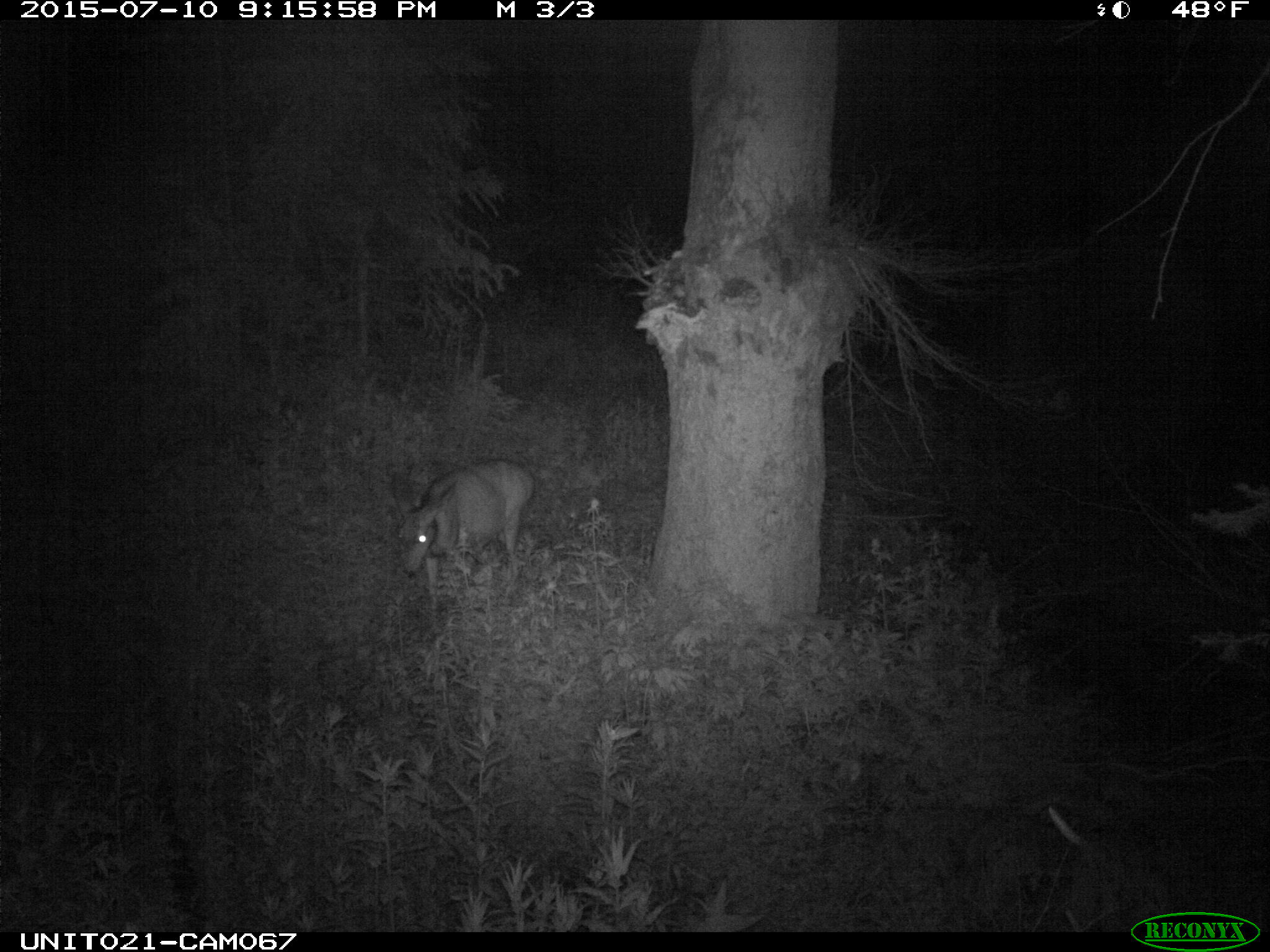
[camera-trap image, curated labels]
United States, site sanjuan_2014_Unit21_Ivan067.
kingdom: Animalia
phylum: Chordata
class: Mammalia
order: Artiodactyla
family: Cervidae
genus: Odocoileus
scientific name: Odocoileus hemionus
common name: mule deer